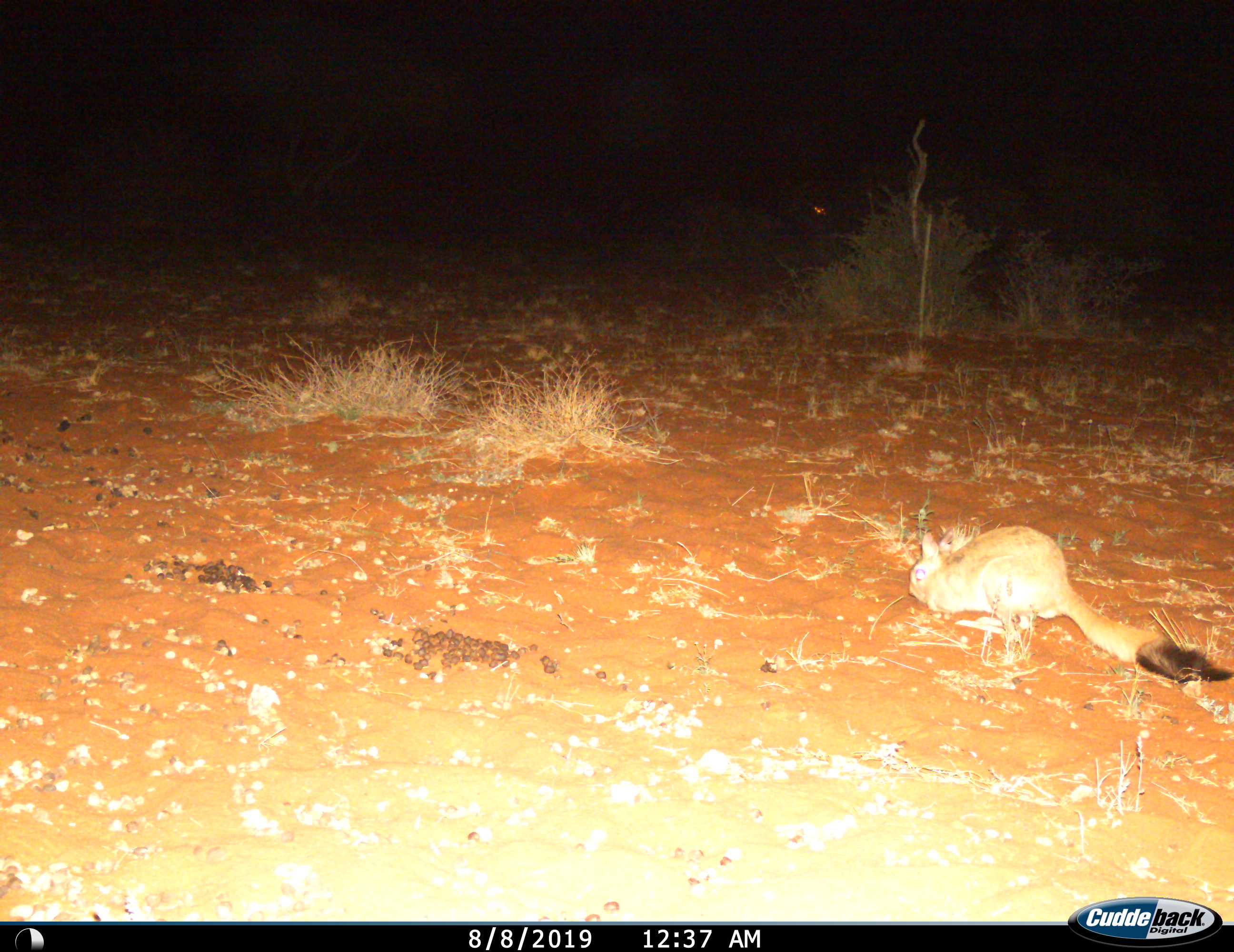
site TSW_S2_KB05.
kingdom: Animalia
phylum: Chordata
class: Mammalia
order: Rodentia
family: Pedetidae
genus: Pedetes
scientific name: Pedetes capensis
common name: springhare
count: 1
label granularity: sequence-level